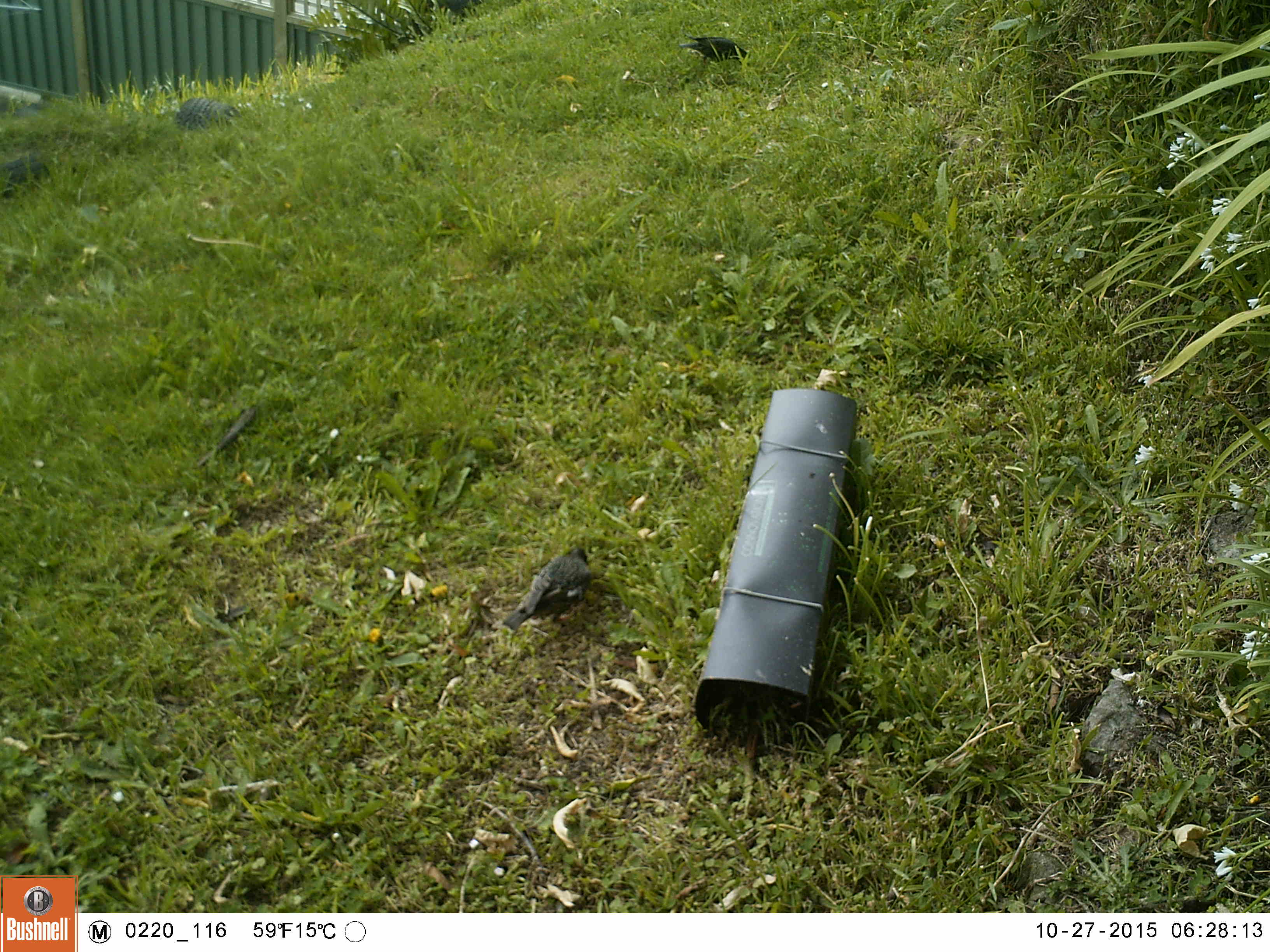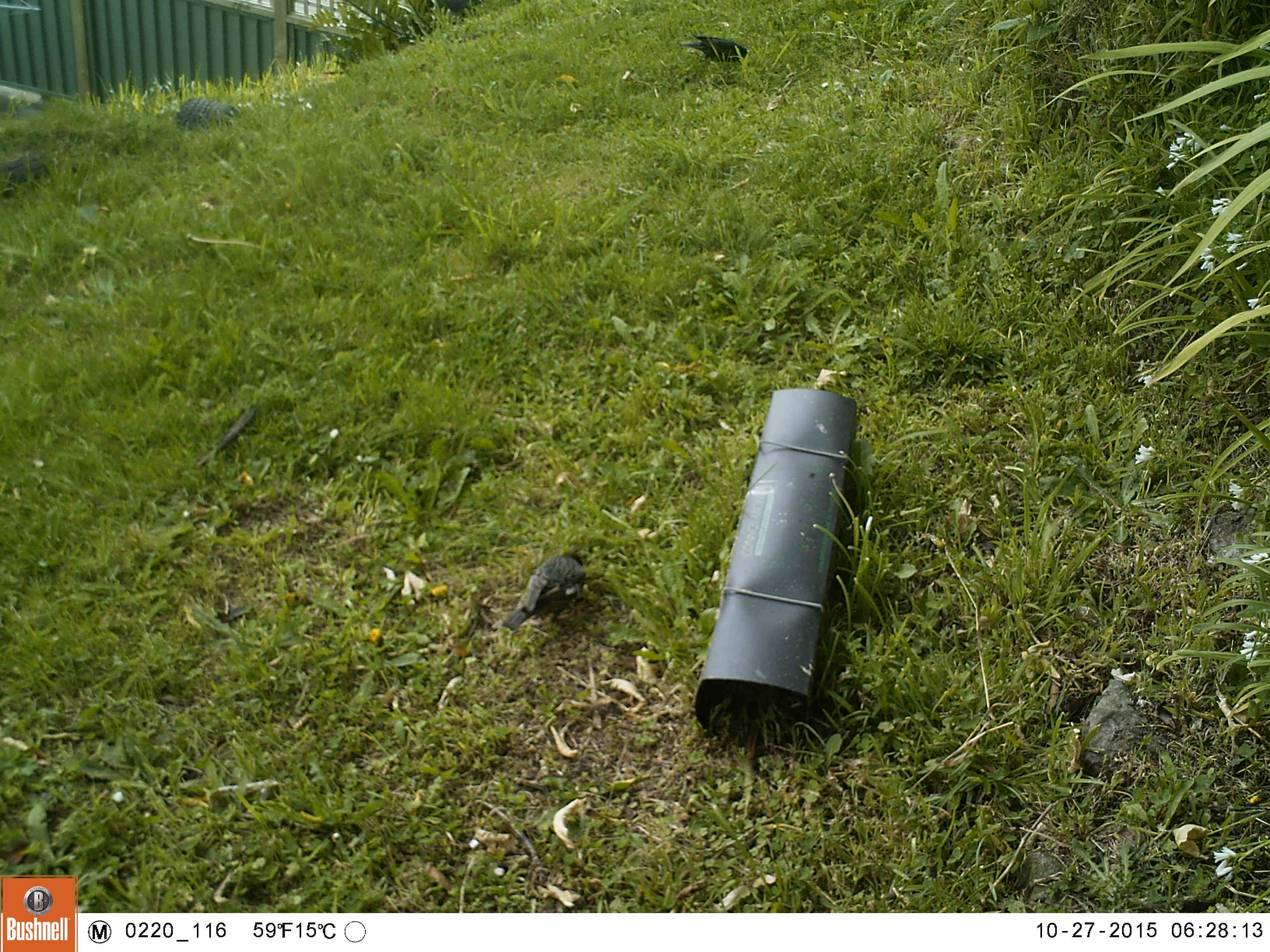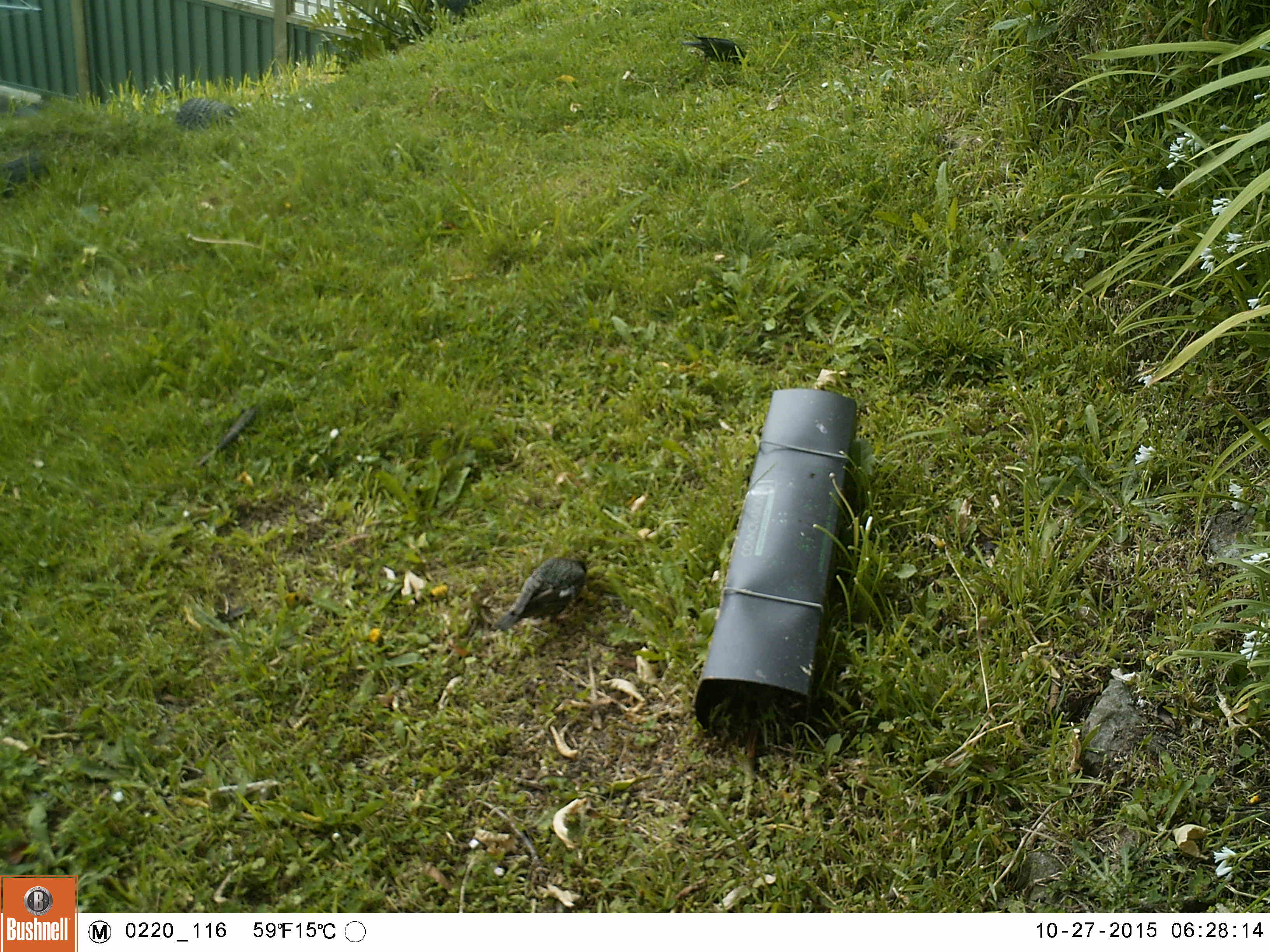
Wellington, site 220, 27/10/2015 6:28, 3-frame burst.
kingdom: Animalia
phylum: Chordata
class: Aves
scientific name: Aves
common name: bird